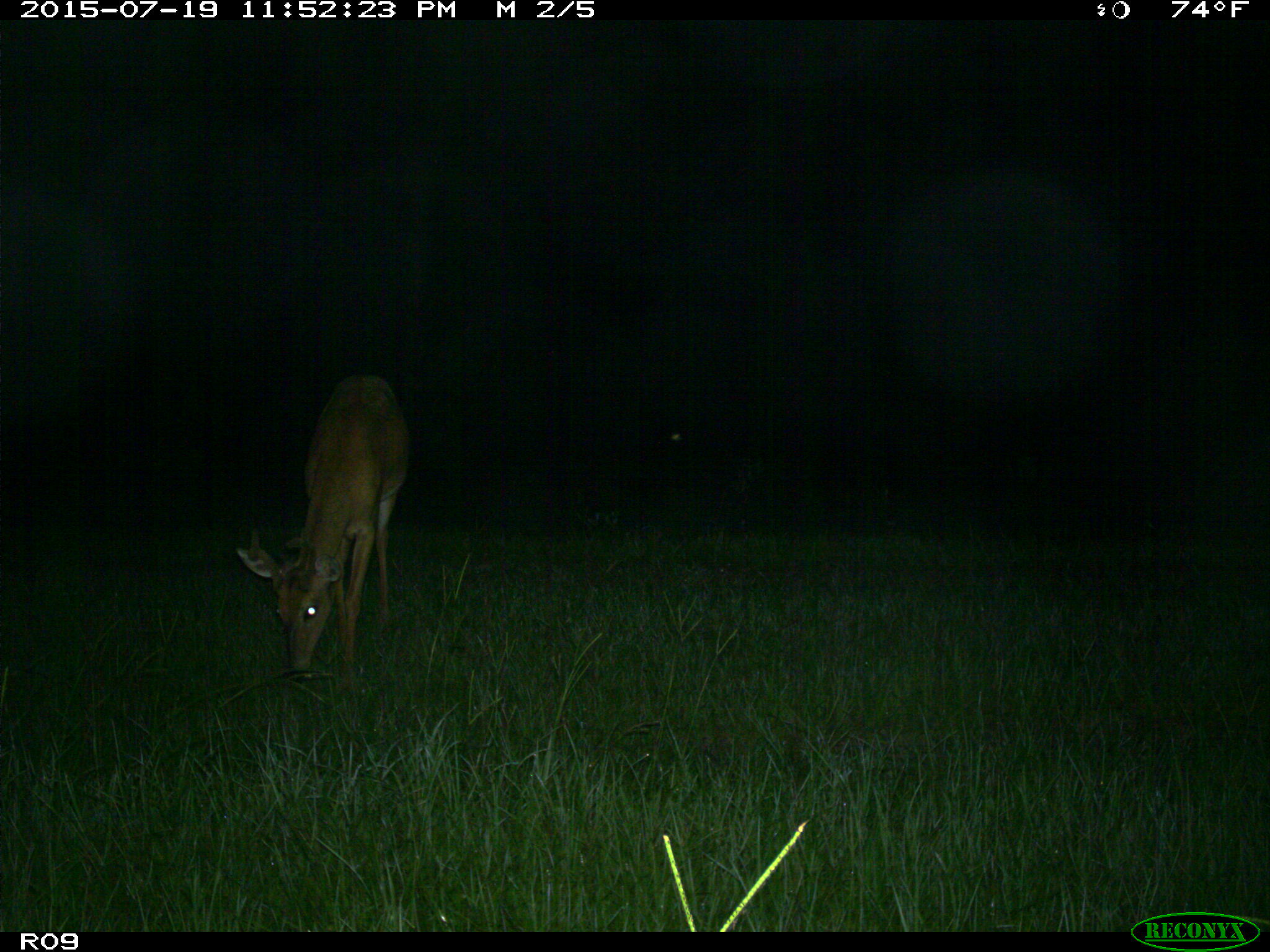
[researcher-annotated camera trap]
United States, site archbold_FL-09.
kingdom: Animalia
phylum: Chordata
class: Mammalia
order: Artiodactyla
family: Cervidae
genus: Odocoileus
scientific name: Odocoileus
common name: deer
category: unidentified deer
Unidentified deer (deer) (Odocoileus).